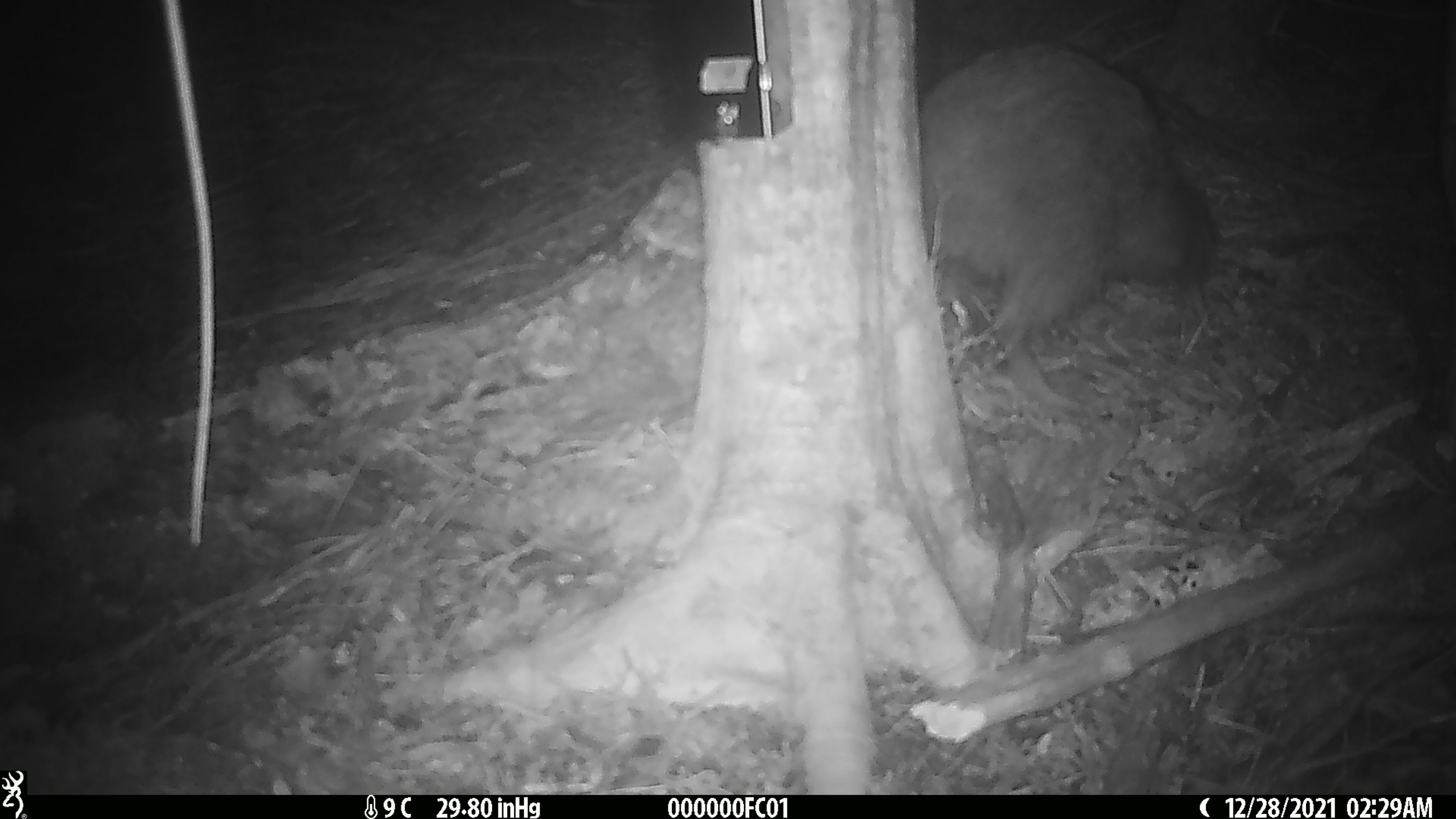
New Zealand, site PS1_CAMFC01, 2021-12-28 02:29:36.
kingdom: Animalia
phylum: Chordata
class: Aves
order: Apterygiformes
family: Apterygidae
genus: Apteryx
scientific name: Apteryx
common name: kiwi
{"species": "kiwi (Apteryx)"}